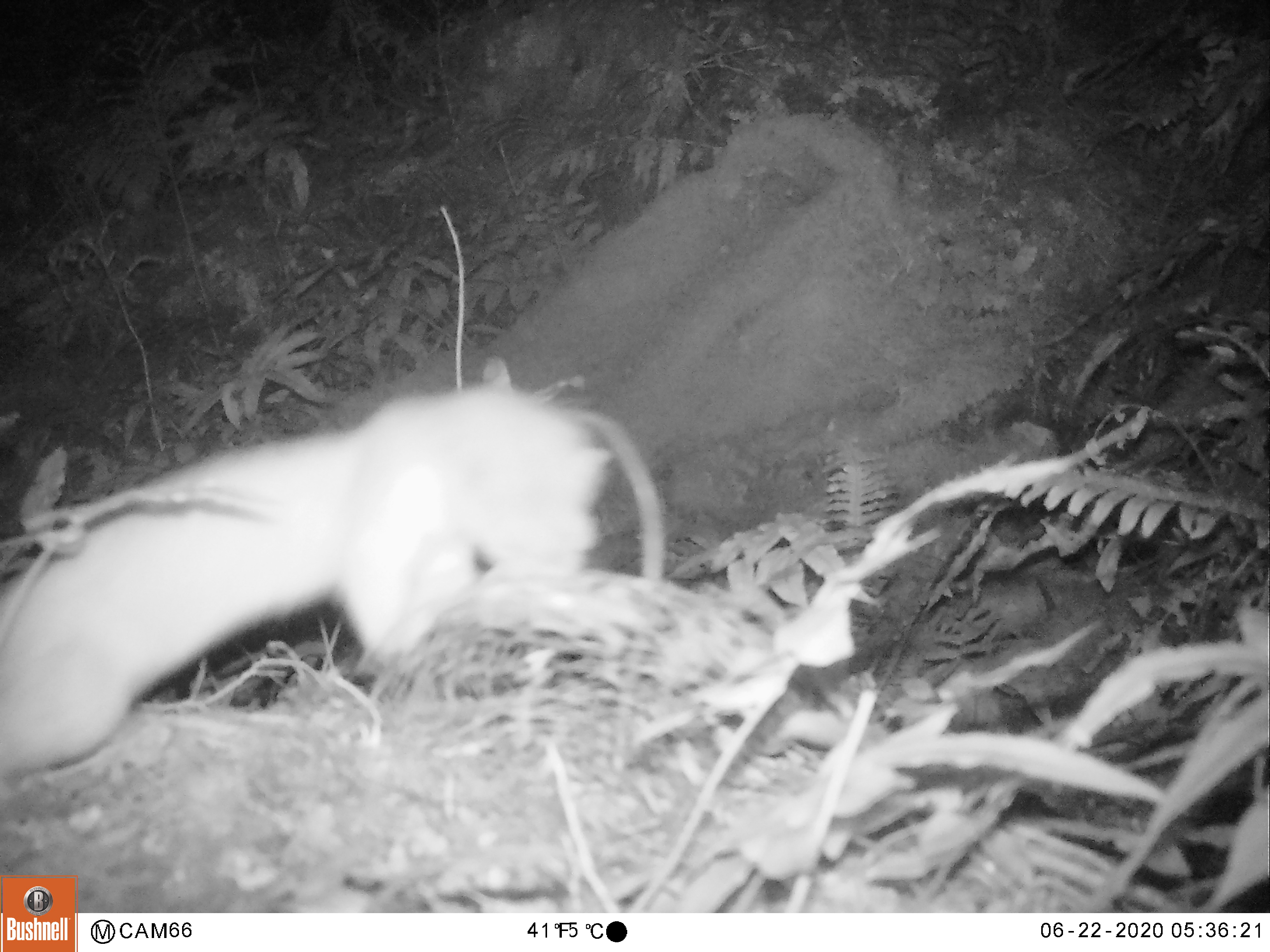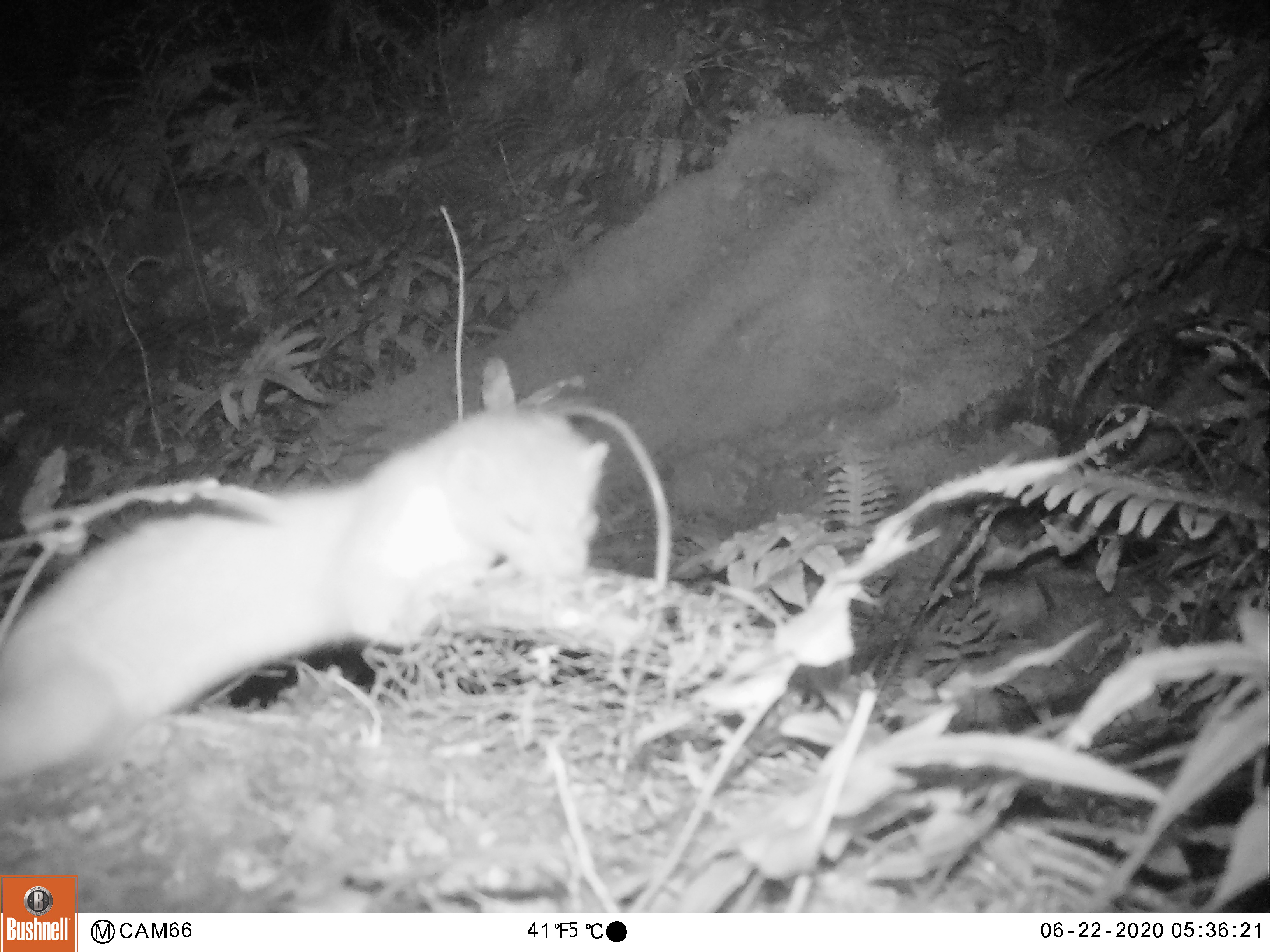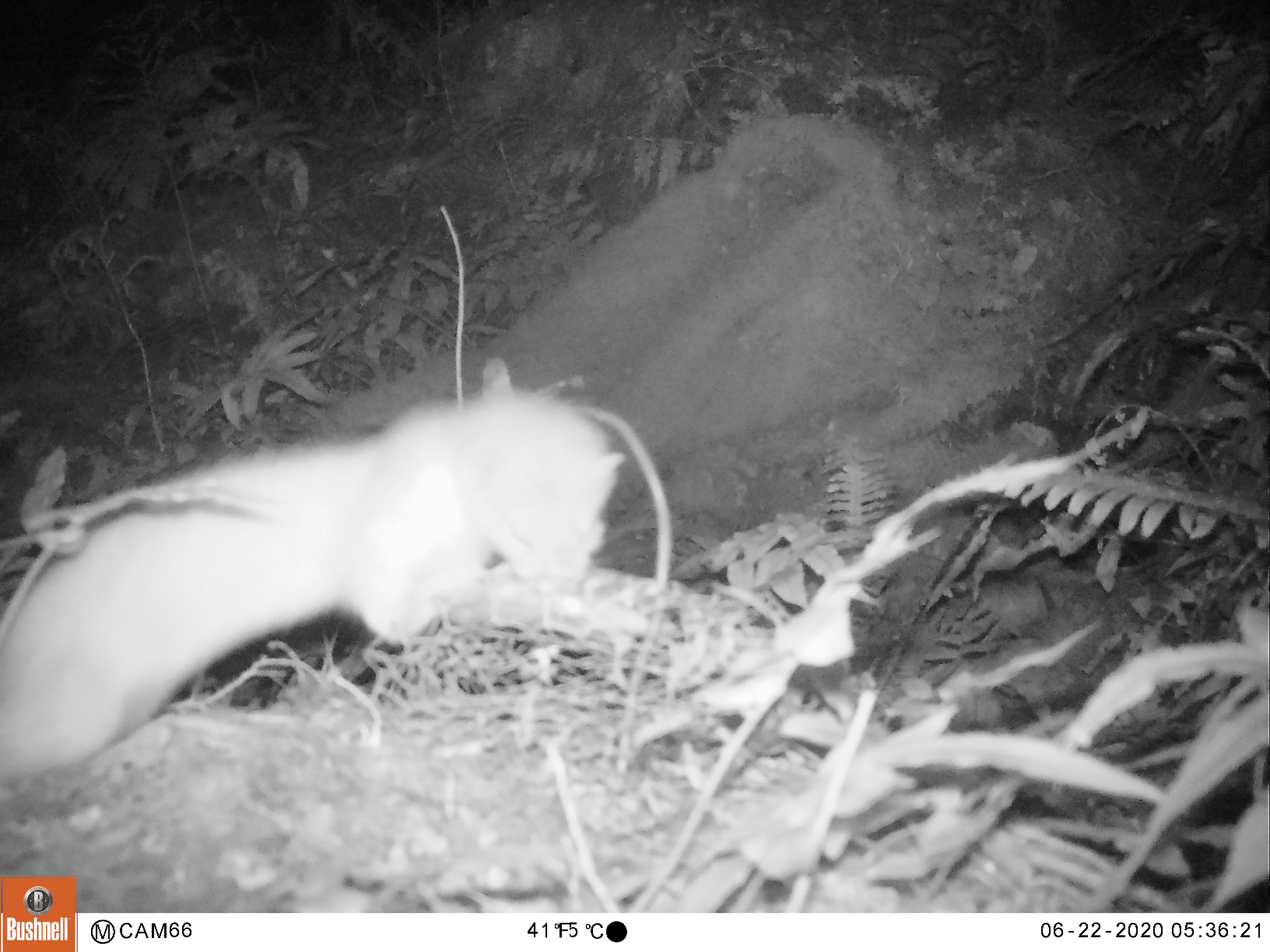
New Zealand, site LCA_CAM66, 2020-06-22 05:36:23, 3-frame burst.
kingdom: Animalia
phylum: Chordata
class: Mammalia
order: Carnivora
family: Mustelidae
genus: Mustela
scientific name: Mustela erminea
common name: stoat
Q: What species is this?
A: Stoat (Mustela erminea).